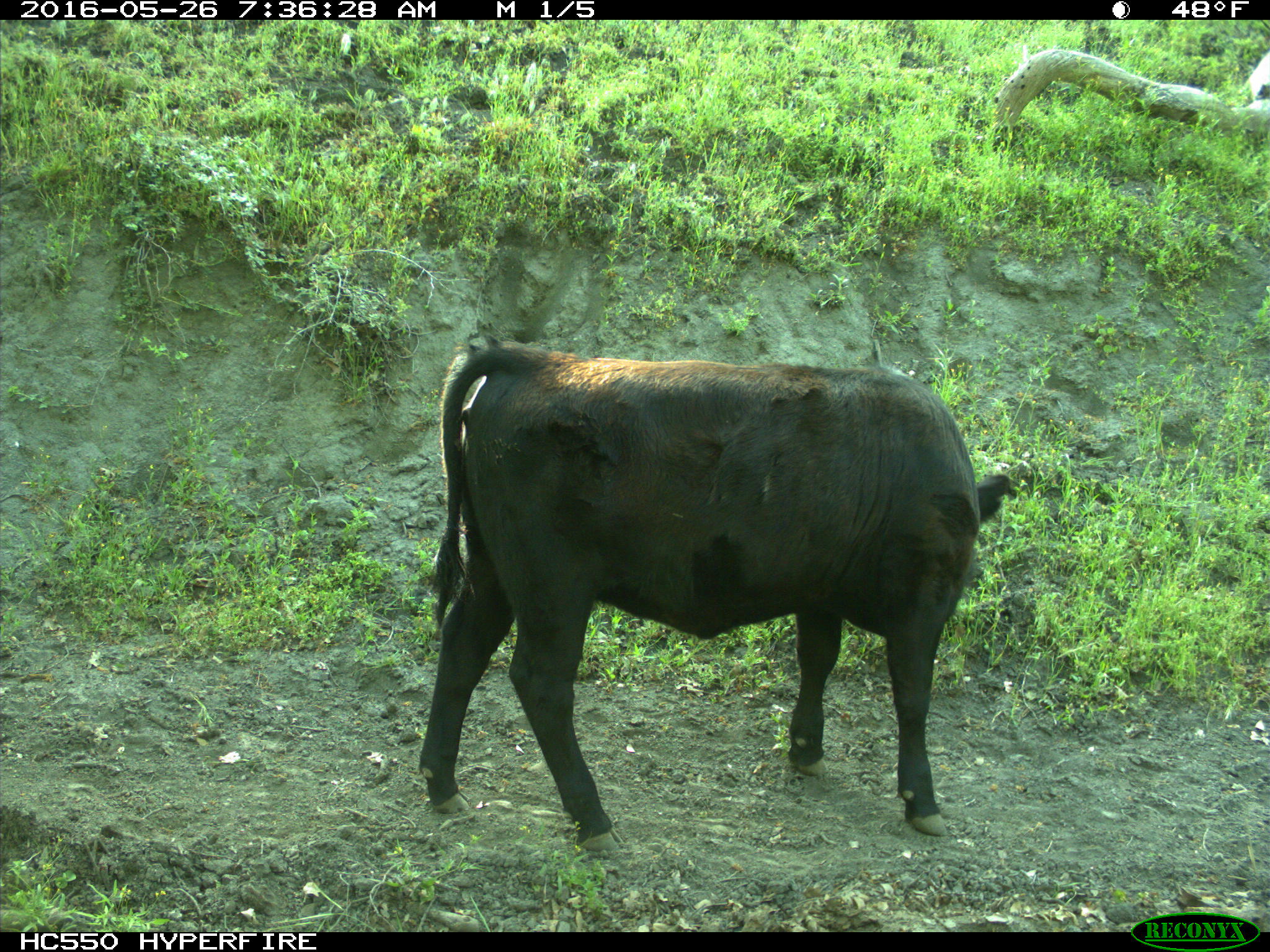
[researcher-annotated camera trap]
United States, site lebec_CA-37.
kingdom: Animalia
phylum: Chordata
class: Mammalia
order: Artiodactyla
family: Bovidae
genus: Bos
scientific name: Bos taurus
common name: domestic cow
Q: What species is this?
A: Bos taurus (domestic cow).